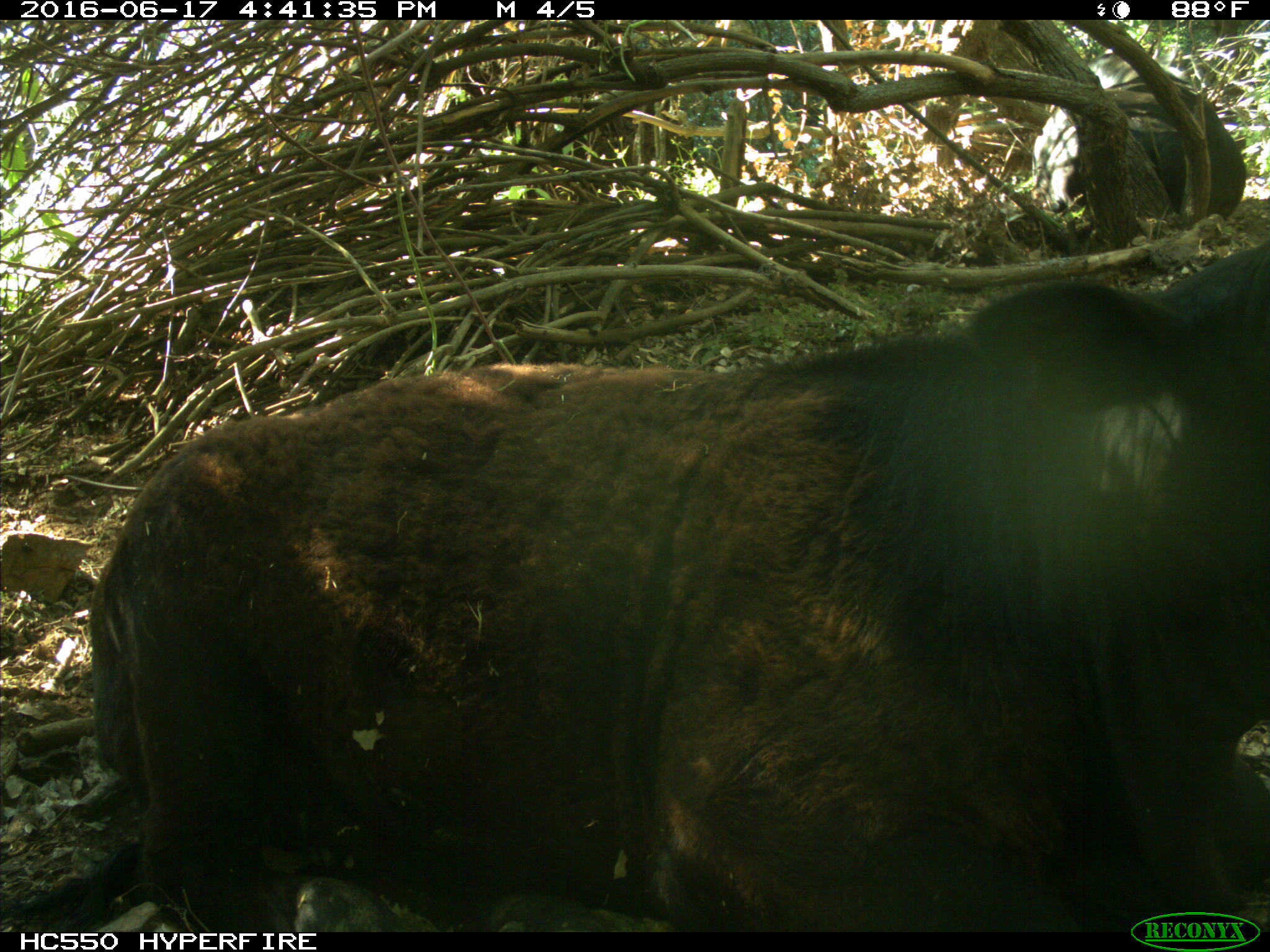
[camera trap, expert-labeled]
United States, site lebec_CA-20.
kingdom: Animalia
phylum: Chordata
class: Mammalia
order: Artiodactyla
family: Bovidae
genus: Bos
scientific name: Bos taurus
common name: domestic cow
Bos taurus (domestic cow).